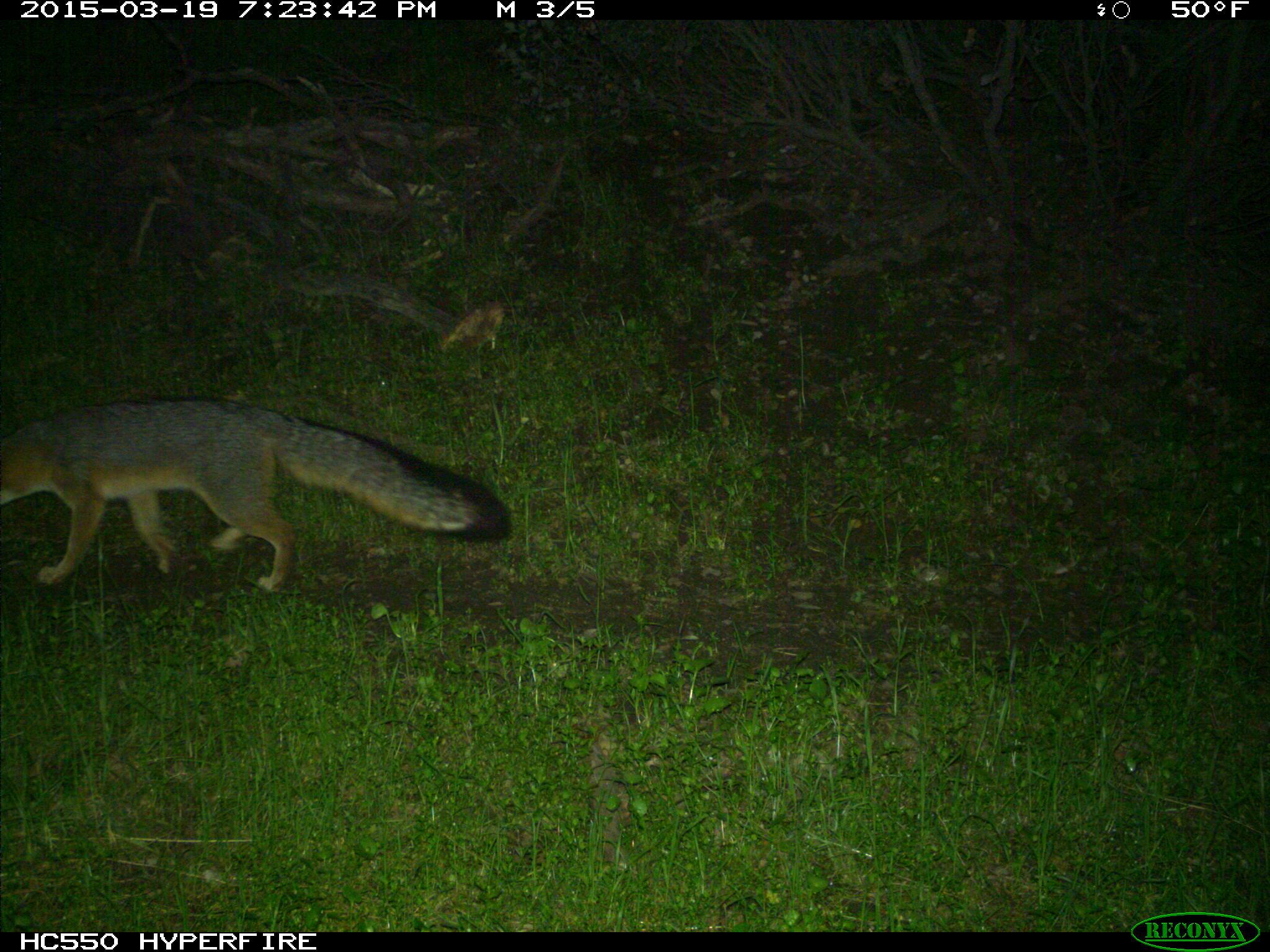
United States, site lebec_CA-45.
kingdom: Animalia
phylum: Chordata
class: Mammalia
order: Carnivora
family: Canidae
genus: Urocyon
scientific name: Urocyon cinereoargenteus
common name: gray fox